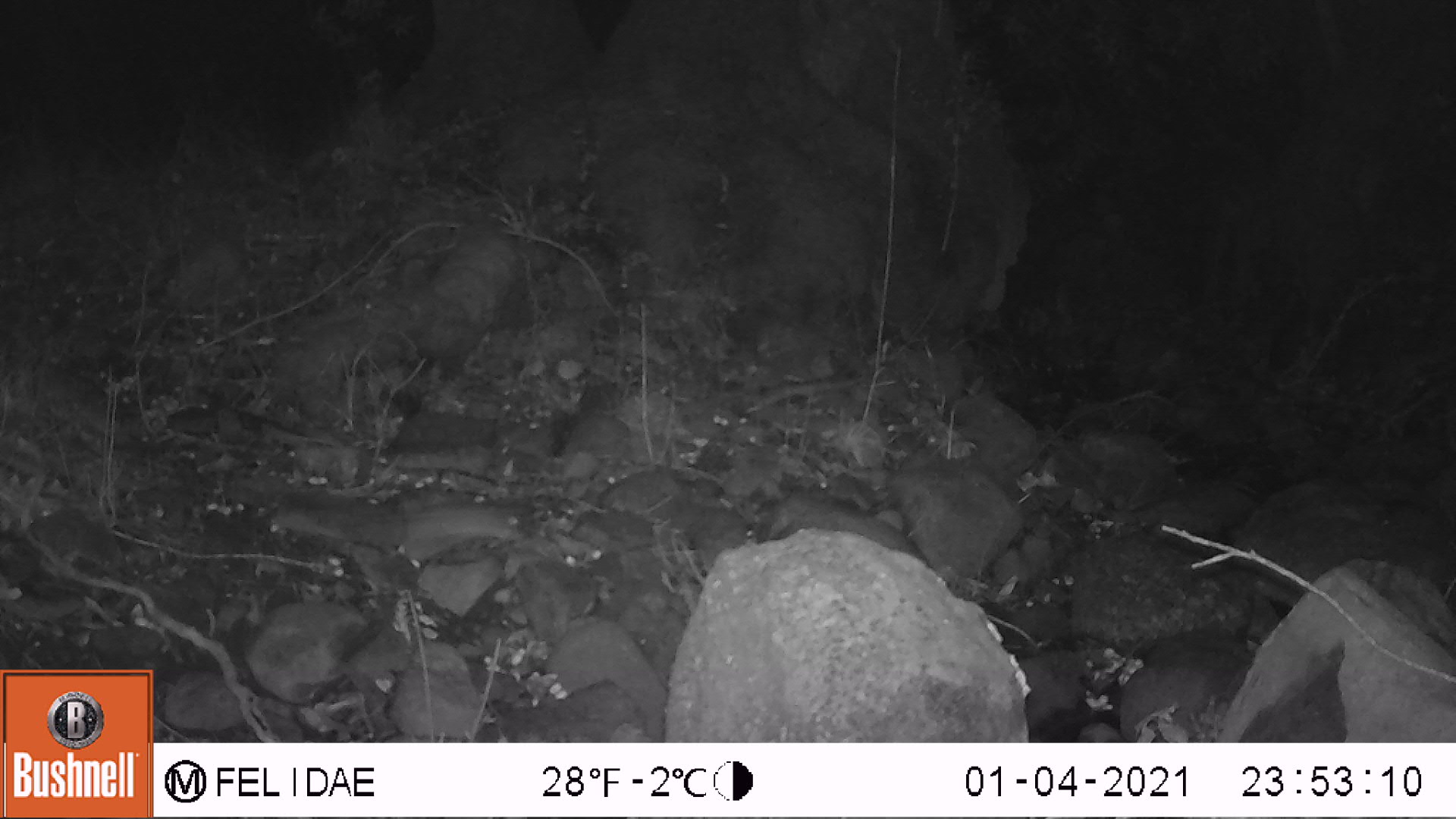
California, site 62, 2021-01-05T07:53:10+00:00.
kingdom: Animalia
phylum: Chordata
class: Mammalia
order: Rodentia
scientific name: Rodentia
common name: mouse or rat